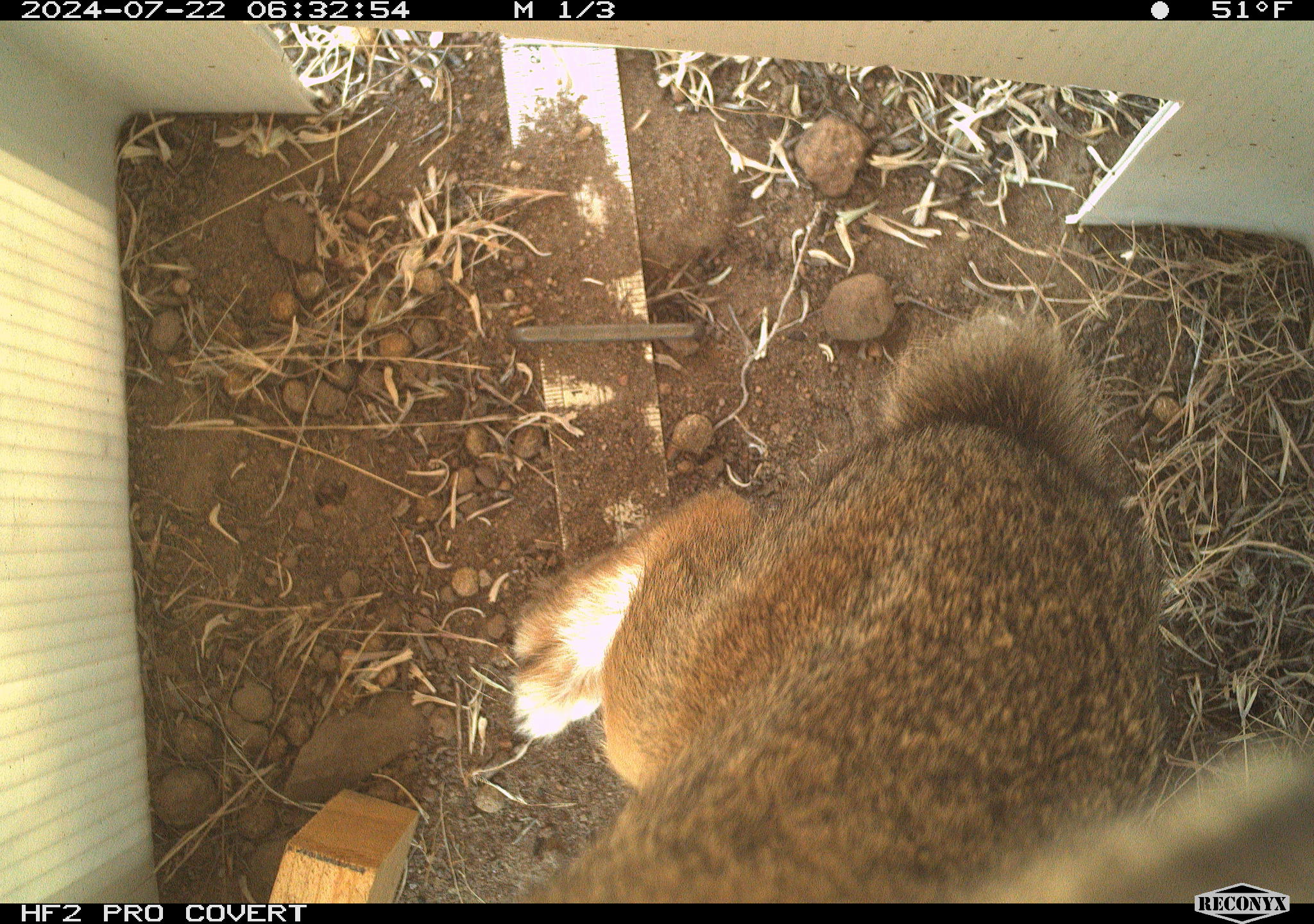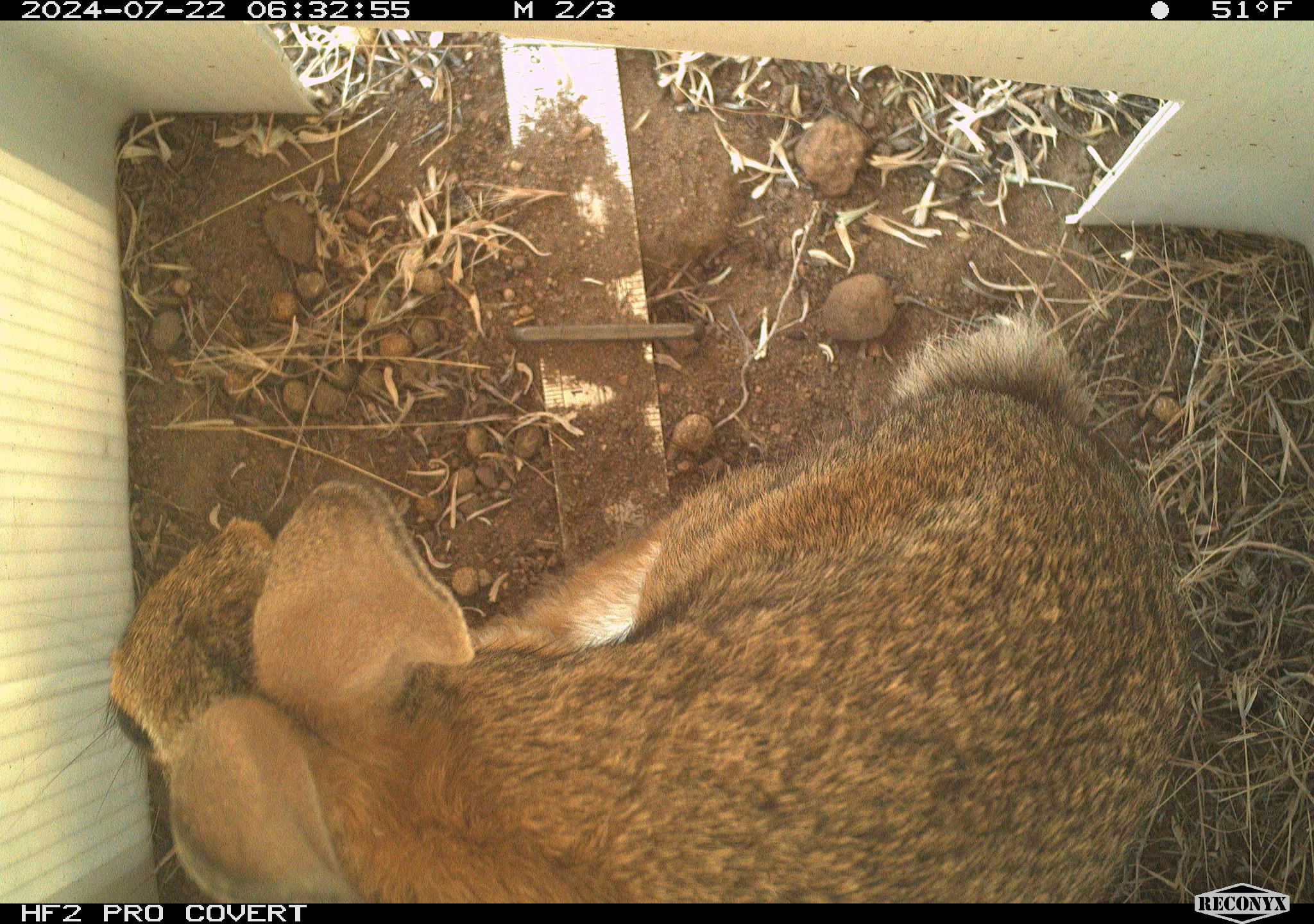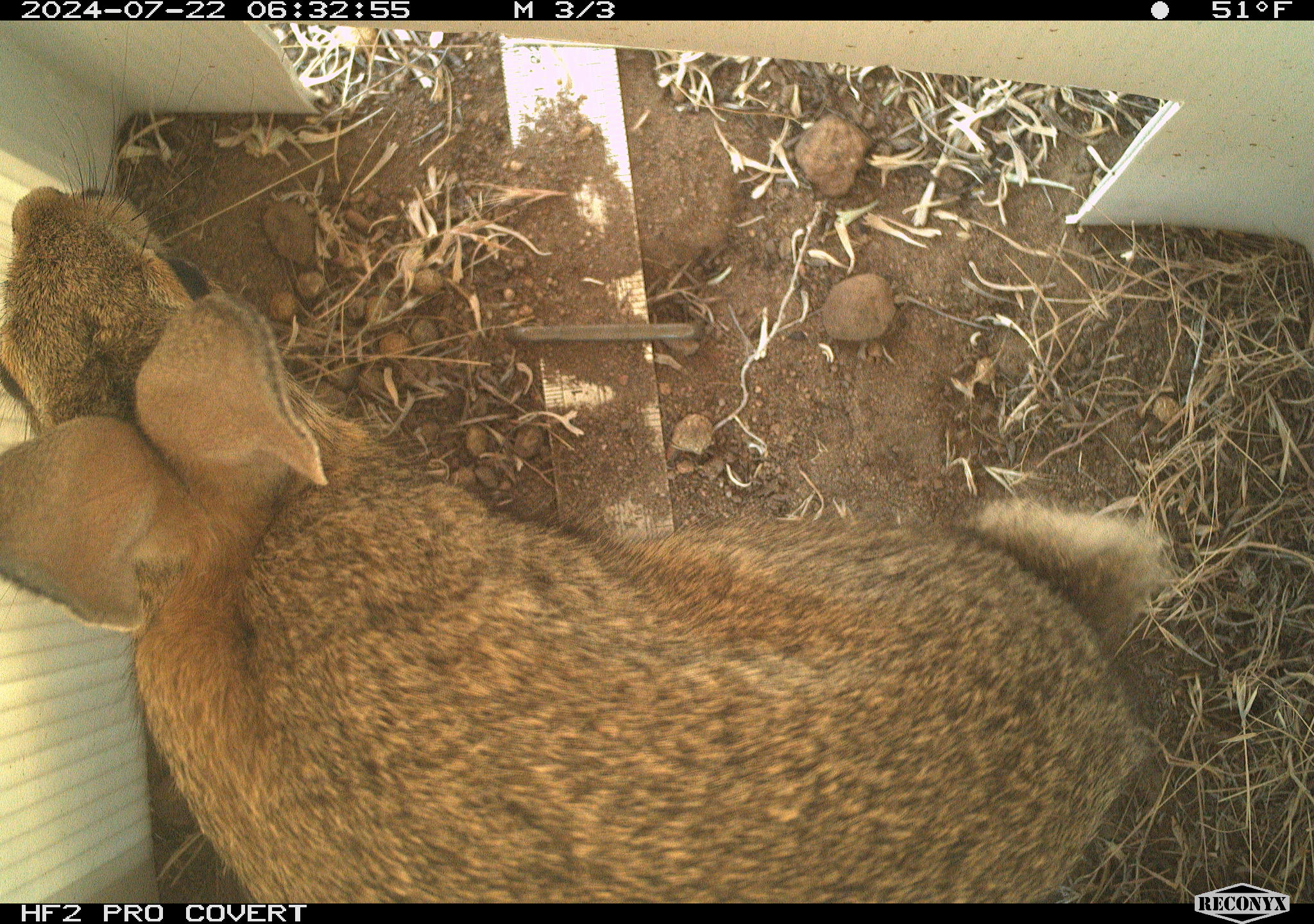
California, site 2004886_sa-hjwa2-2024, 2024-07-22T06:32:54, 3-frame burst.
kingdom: Animalia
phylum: Chordata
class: Mammalia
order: Lagomorpha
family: Leporidae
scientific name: Leporidae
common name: rabbit or hare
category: rabbit and hare family